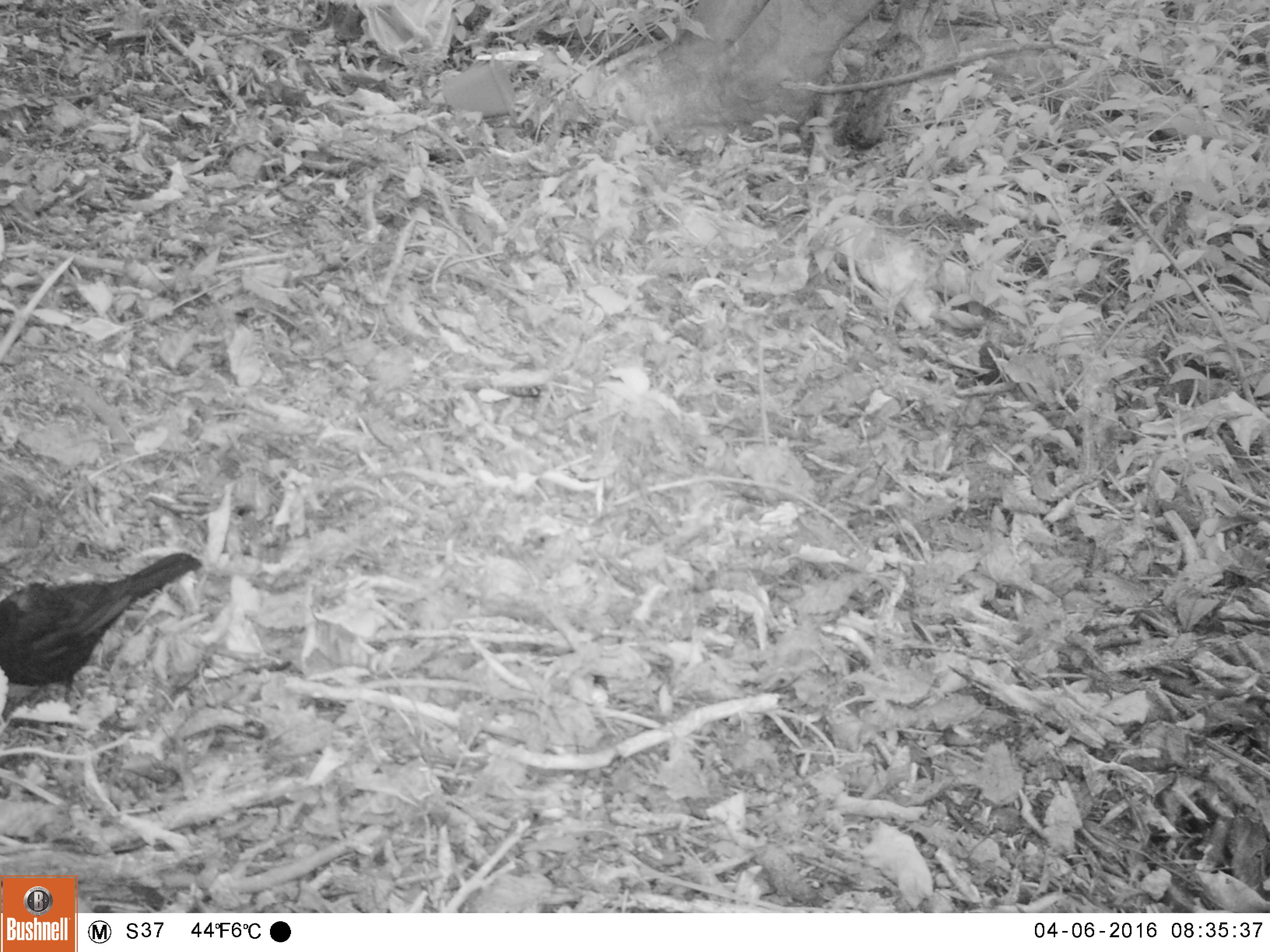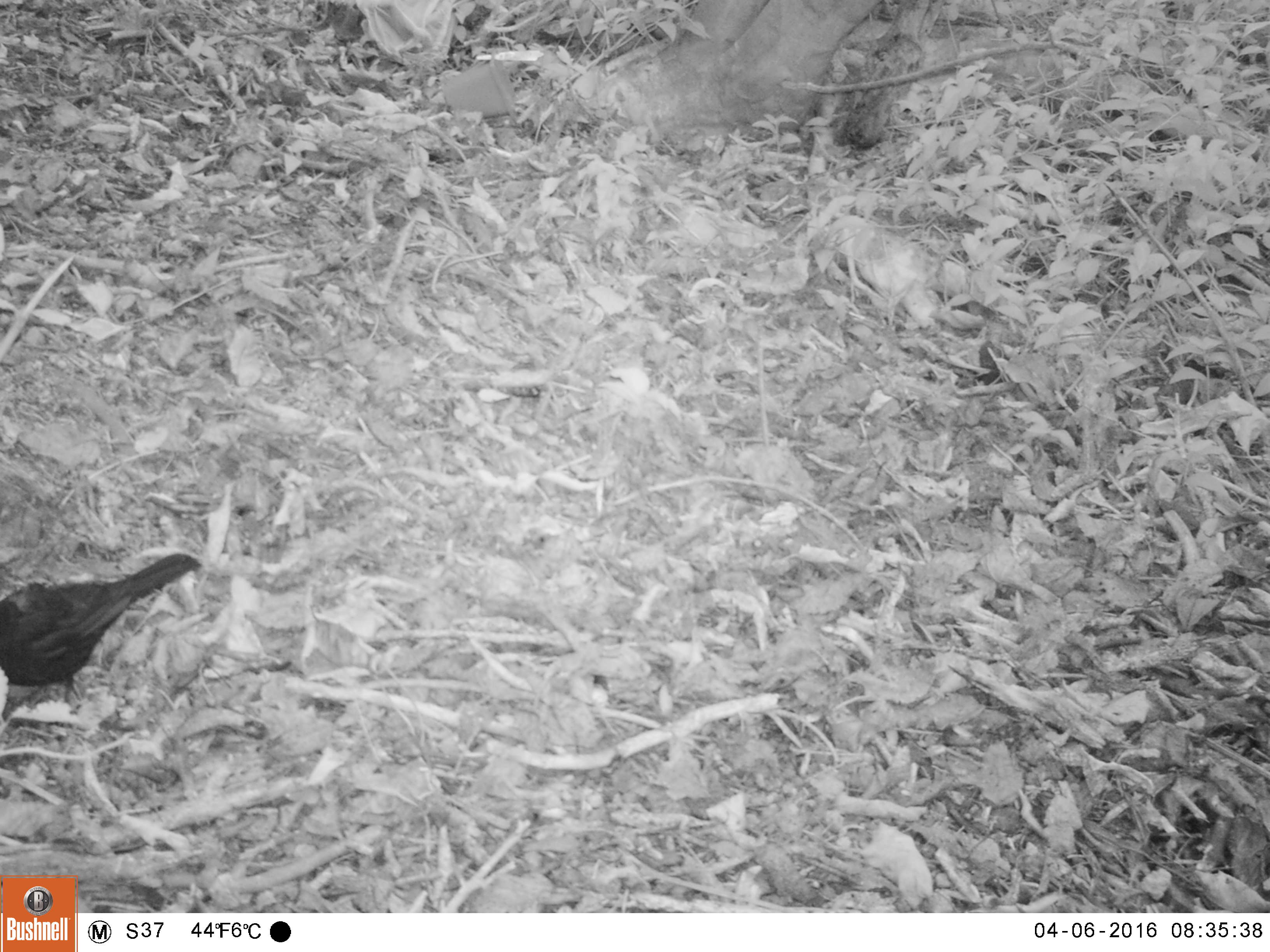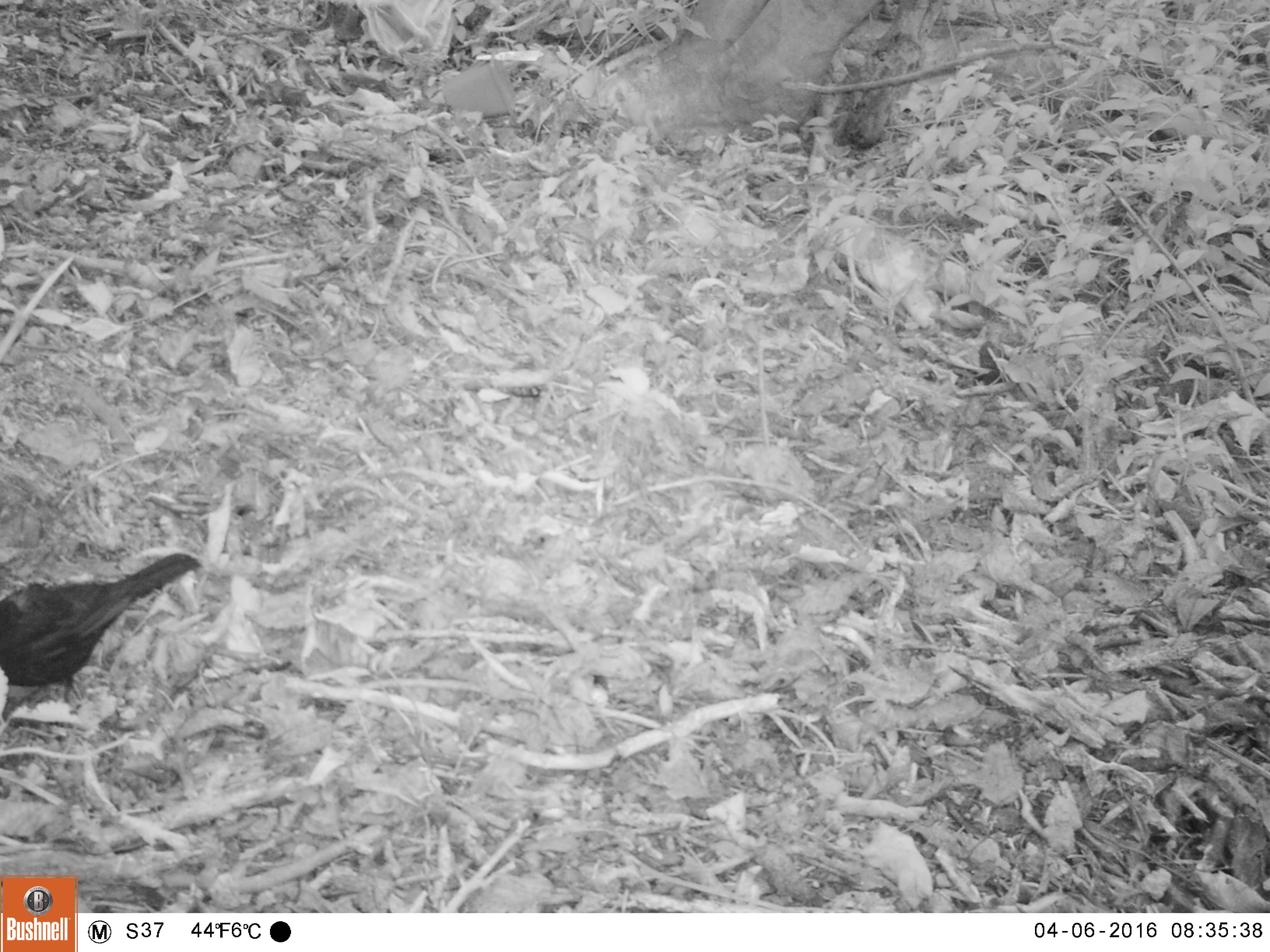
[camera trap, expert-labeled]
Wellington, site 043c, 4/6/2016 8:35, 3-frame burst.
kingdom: Animalia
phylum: Chordata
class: Aves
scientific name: Aves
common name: bird